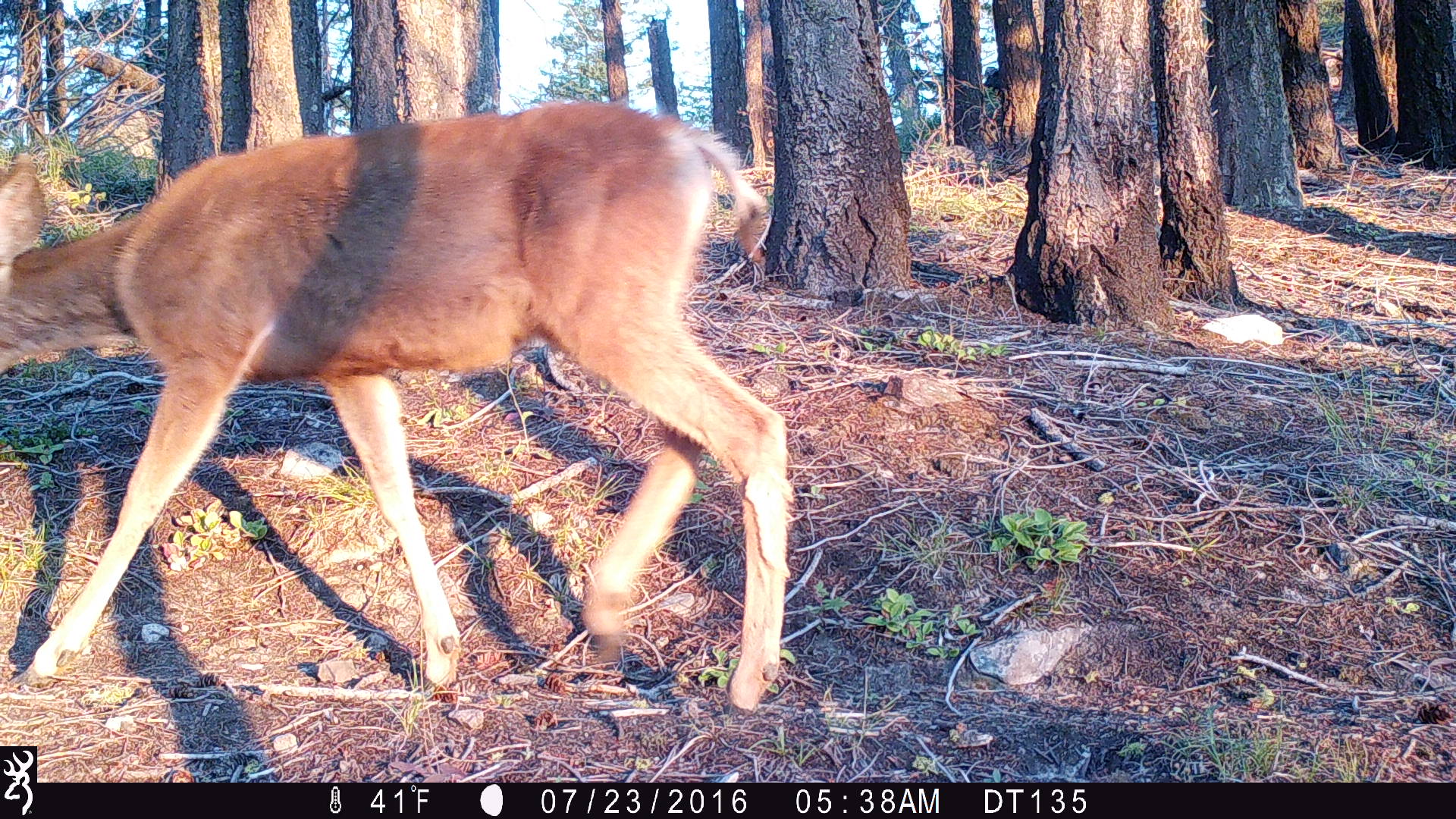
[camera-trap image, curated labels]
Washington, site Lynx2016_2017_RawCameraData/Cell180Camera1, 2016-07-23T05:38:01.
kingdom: Animalia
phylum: Chordata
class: Mammalia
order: Artiodactyla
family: Cervidae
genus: Odocoileus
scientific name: Odocoileus hemionus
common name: mule deer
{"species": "Odocoileus hemionus (mule deer)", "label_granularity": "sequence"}